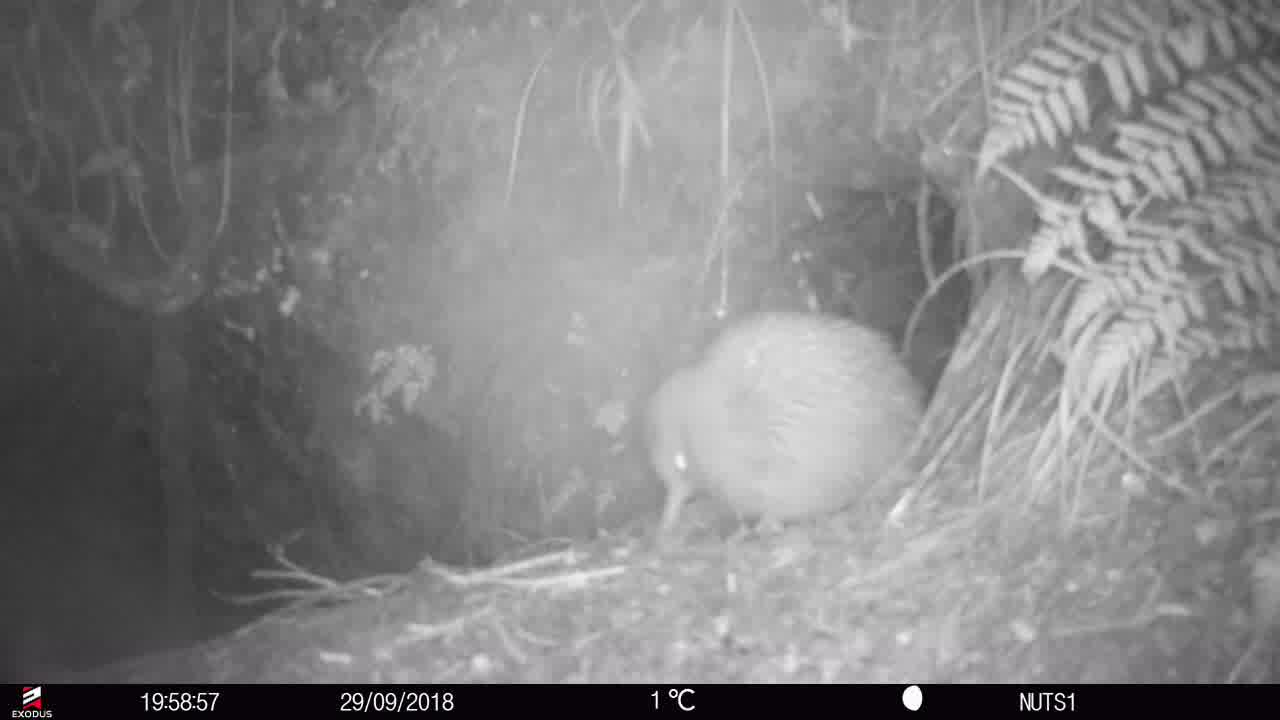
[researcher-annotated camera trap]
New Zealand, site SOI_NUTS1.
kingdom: Animalia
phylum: Chordata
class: Aves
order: Apterygiformes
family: Apterygidae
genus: Apteryx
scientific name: Apteryx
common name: kiwi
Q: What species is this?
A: Kiwi (Apteryx).